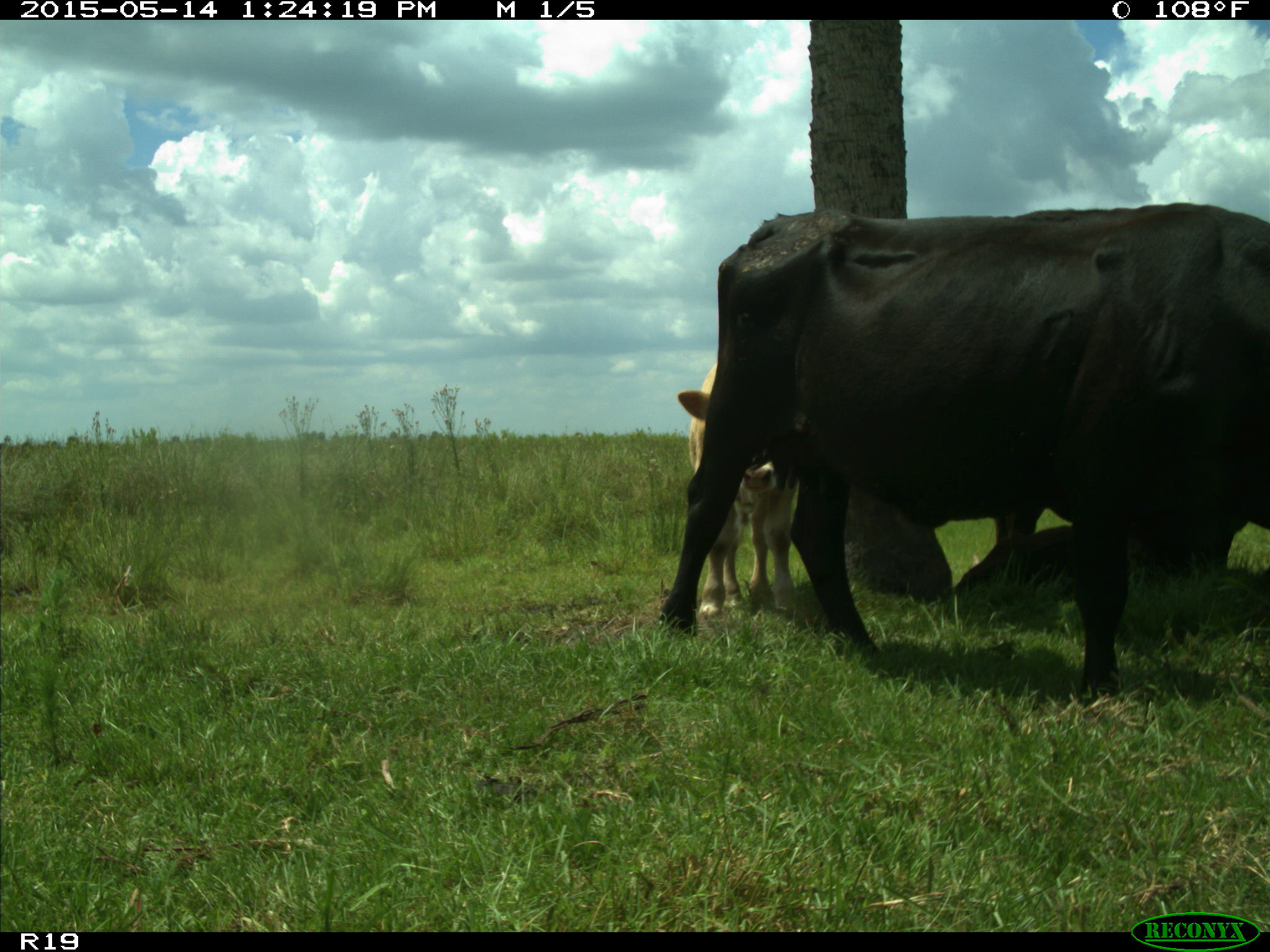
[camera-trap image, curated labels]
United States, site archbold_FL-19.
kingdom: Animalia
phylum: Chordata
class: Mammalia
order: Artiodactyla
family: Bovidae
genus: Bos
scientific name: Bos taurus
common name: domestic cow